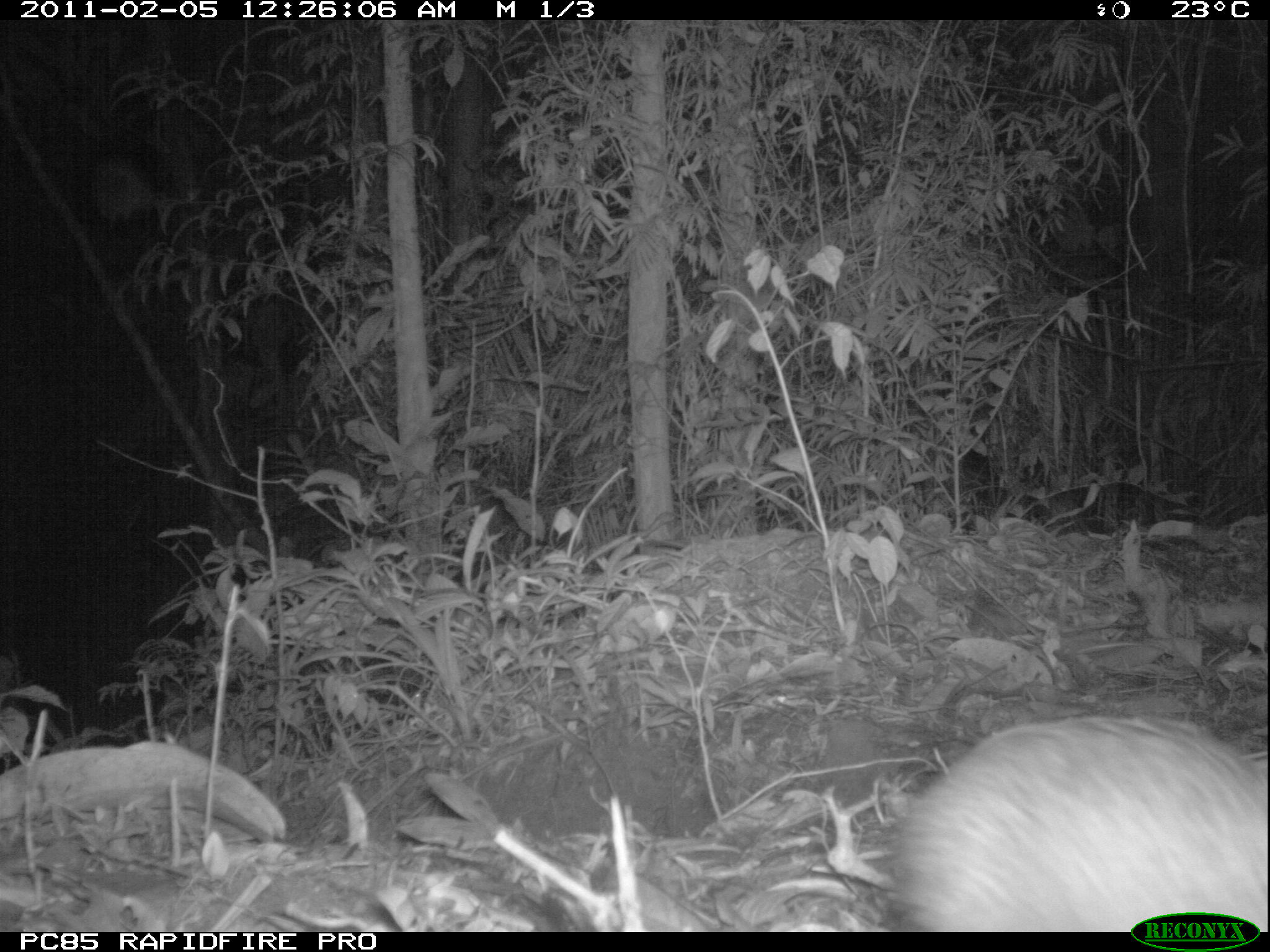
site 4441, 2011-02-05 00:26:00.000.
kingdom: Animalia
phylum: Chordata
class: Mammalia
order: Afrosoricida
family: Tenrecidae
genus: Tenrec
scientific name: Tenrec ecaudatus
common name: tailless tenrec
Tenrec ecaudatus (tailless tenrec), count 1.